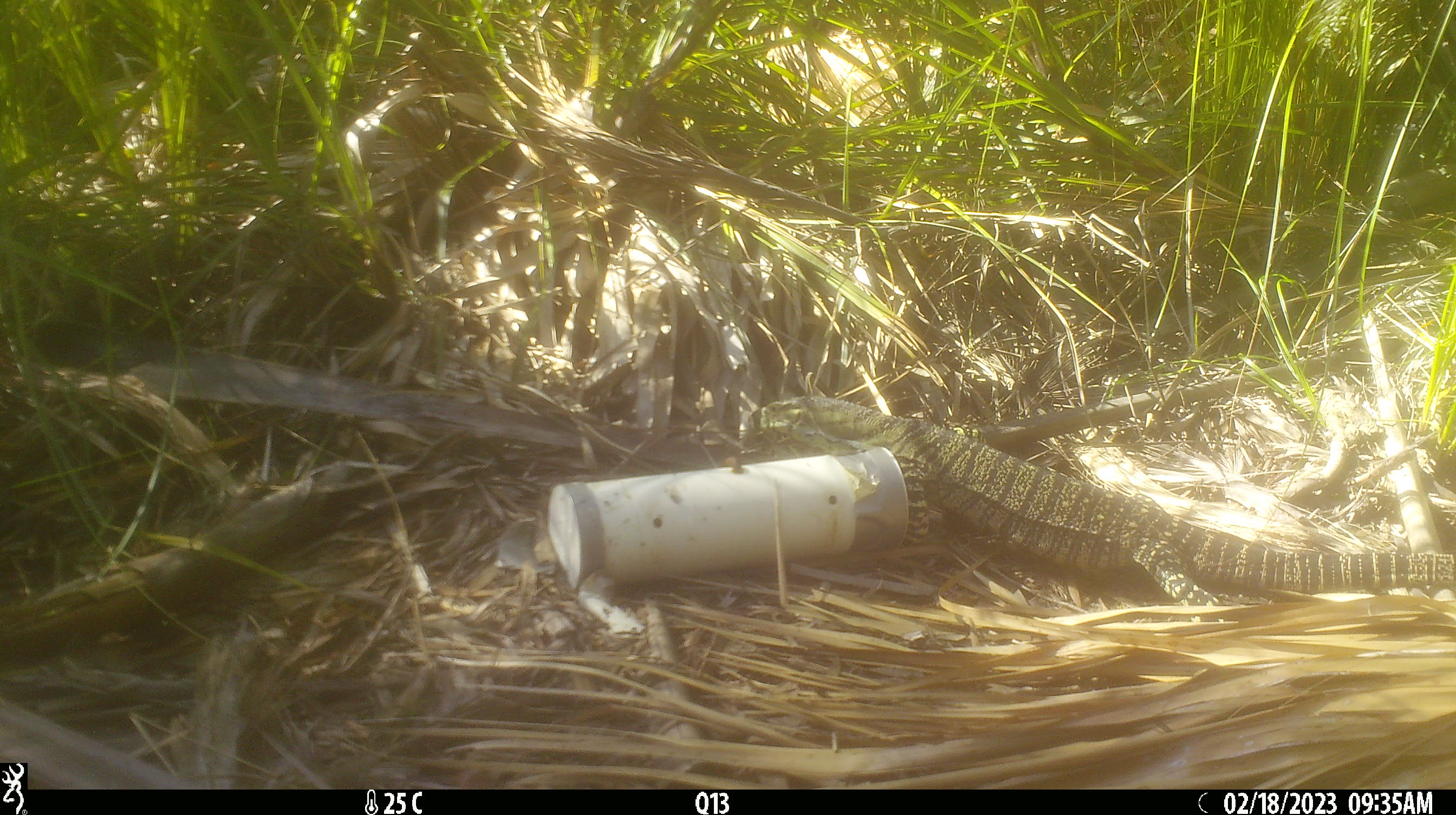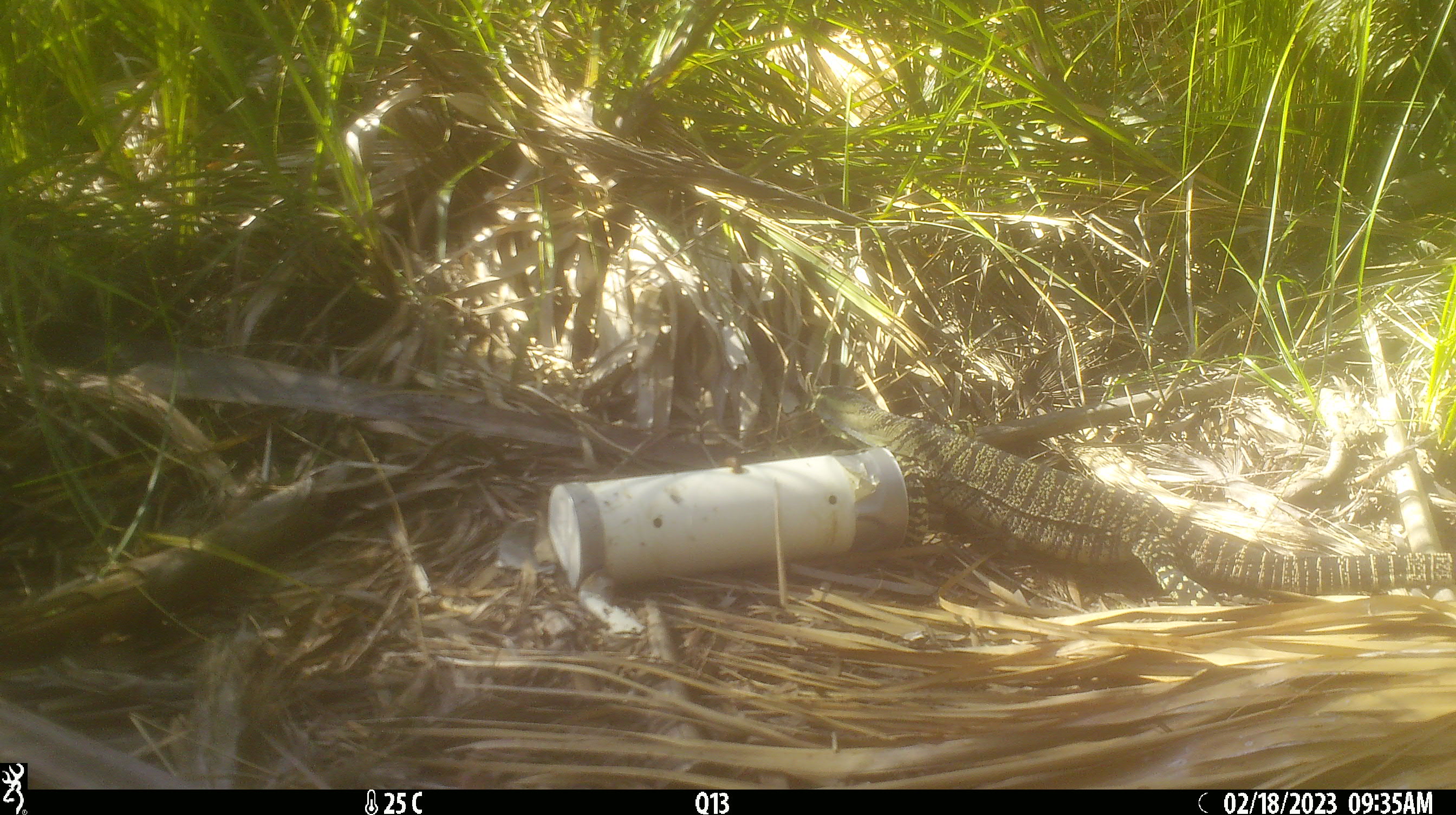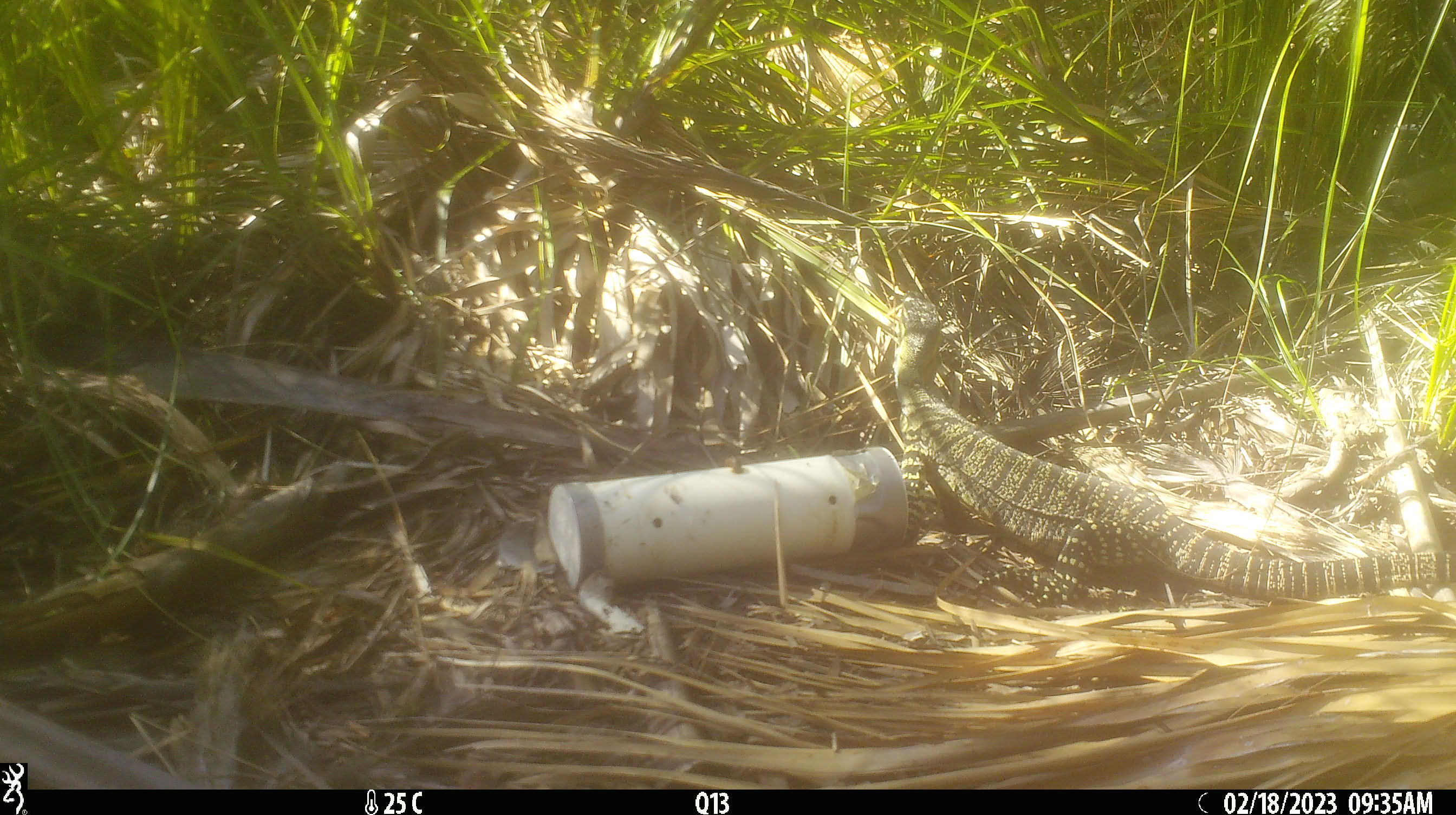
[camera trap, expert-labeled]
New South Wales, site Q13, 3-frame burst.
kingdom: Animalia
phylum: Chordata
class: Reptilia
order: Squamata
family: Varanidae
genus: Varanus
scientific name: Varanus varius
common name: lace monitor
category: goanna